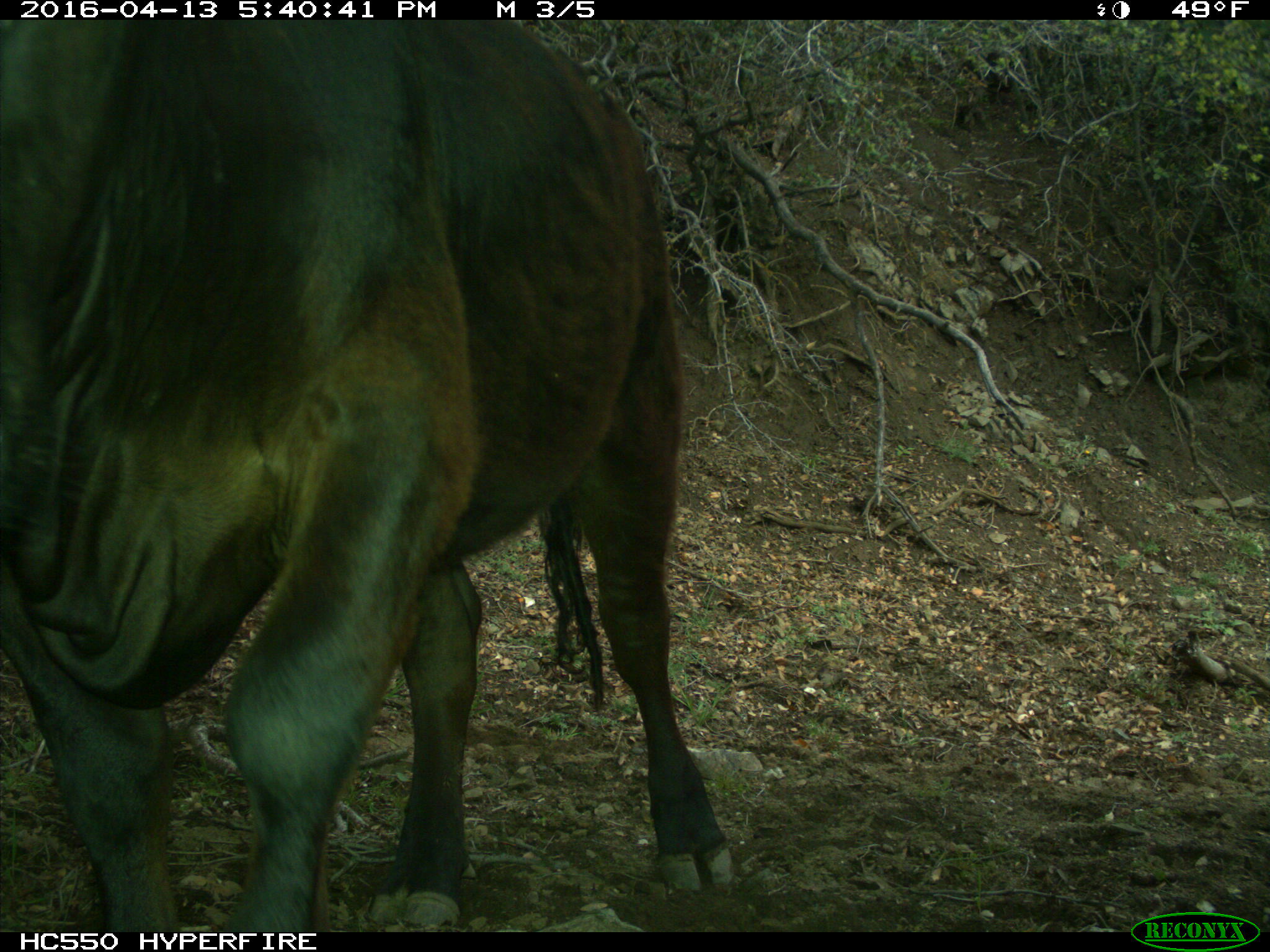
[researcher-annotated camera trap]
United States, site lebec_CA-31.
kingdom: Animalia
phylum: Chordata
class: Mammalia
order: Artiodactyla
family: Bovidae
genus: Bos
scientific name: Bos taurus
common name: domestic cow